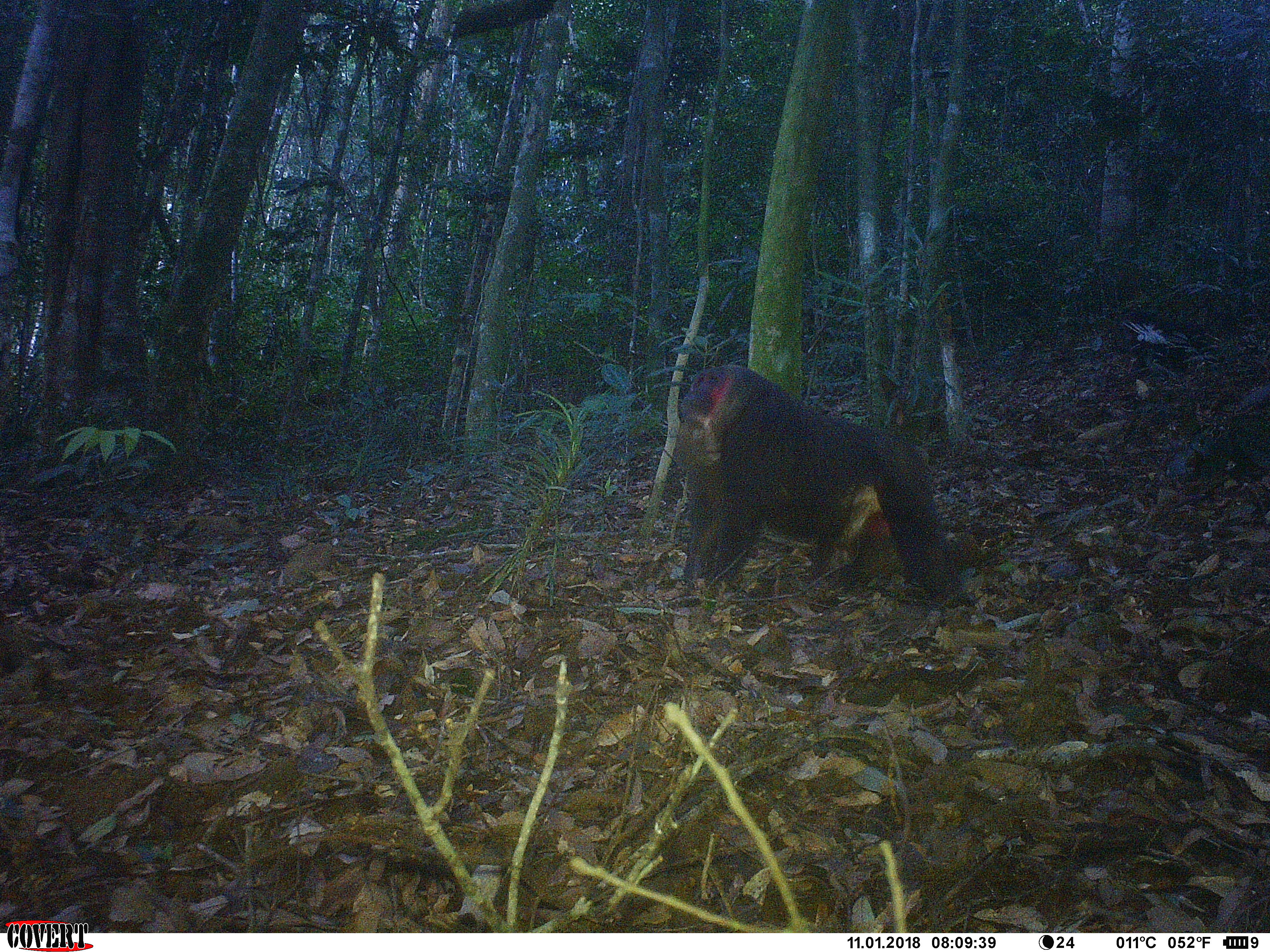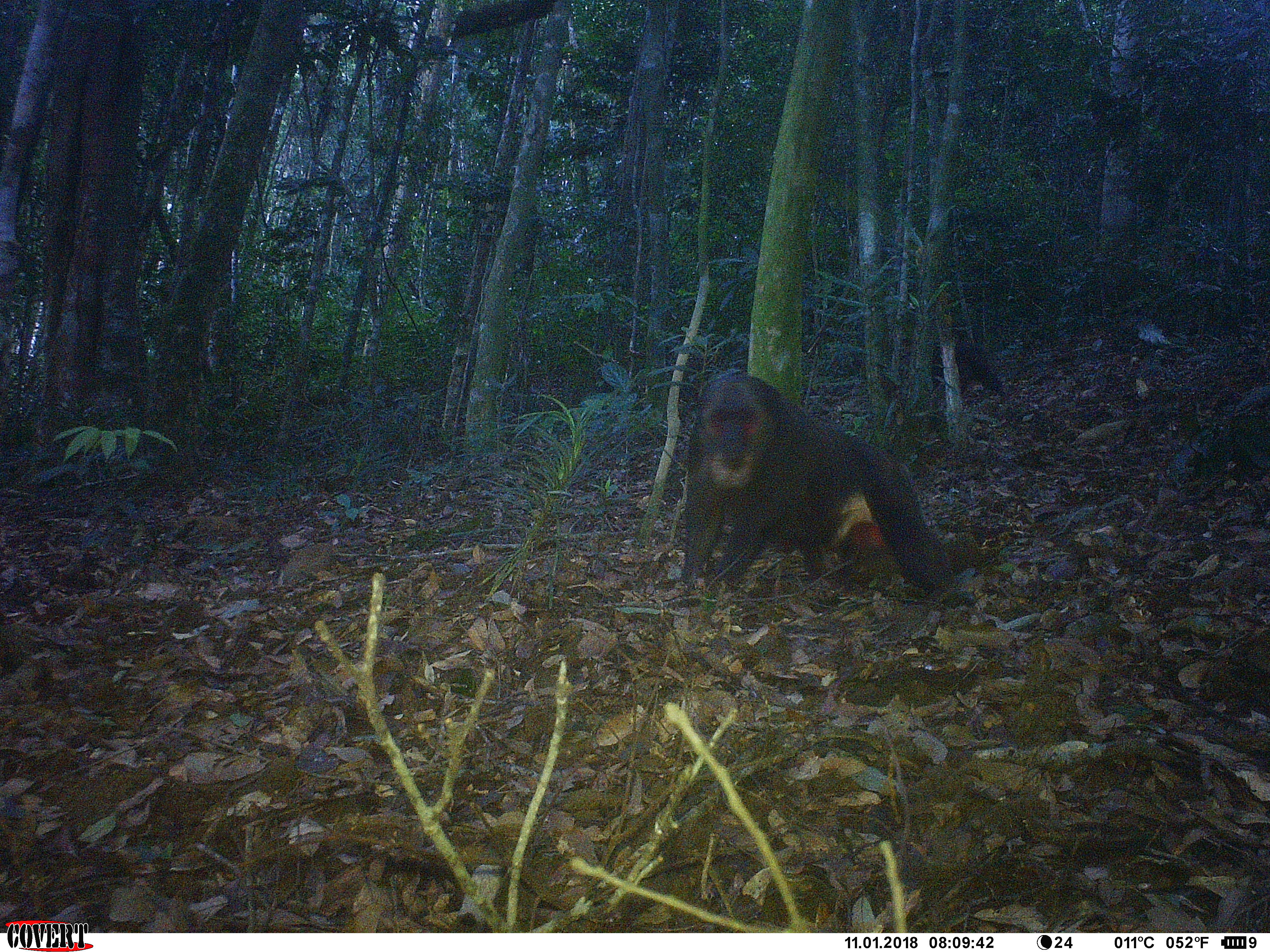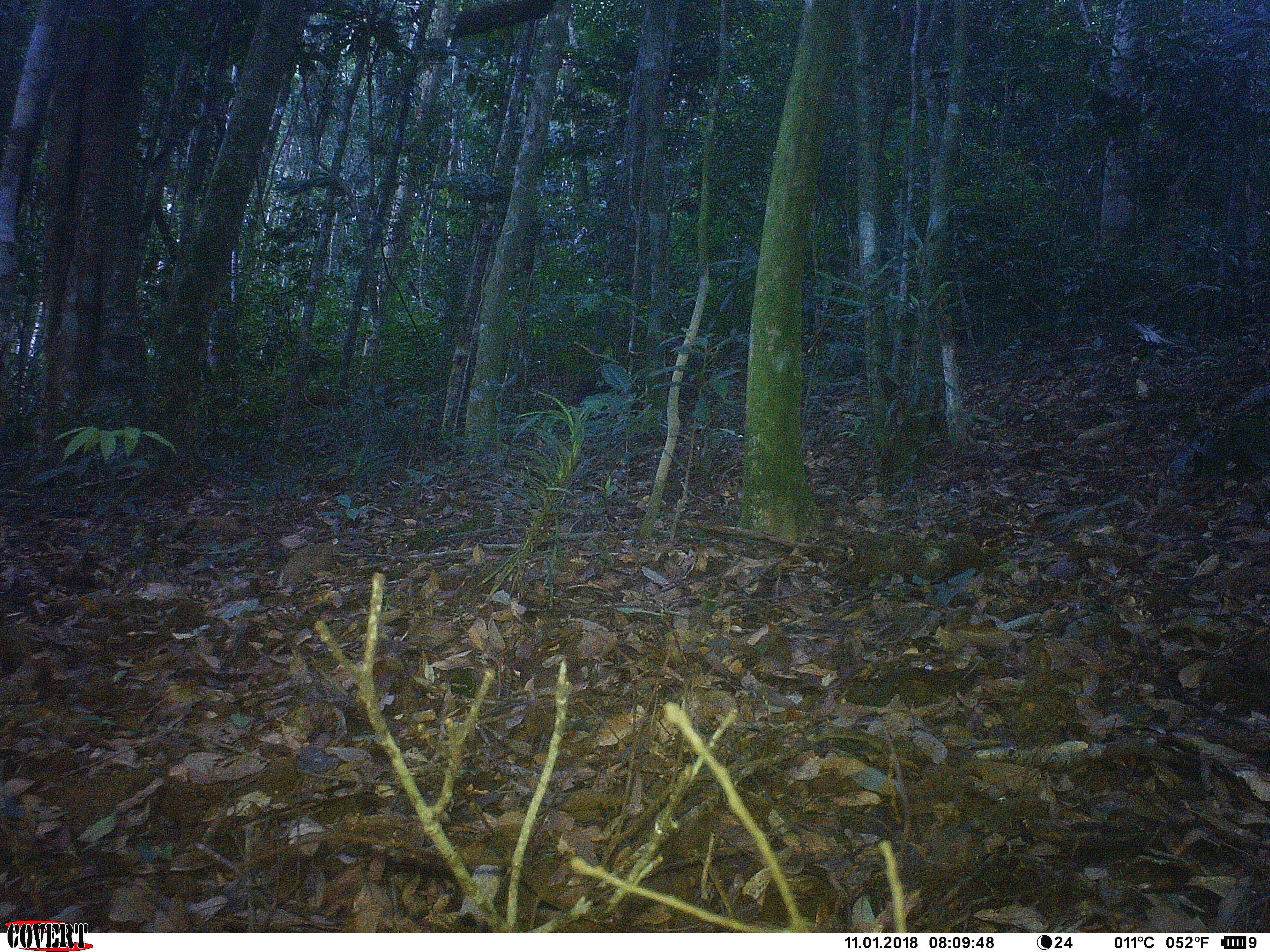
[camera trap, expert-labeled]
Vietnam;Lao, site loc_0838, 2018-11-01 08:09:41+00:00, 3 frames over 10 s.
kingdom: Animalia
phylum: Chordata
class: Mammalia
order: Primates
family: Cercopithecidae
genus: Macaca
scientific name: Macaca arctoides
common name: stump-tailed macaque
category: stump tailed macaque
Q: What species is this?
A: Stump tailed macaque (stump-tailed macaque) (Macaca arctoides).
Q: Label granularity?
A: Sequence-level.